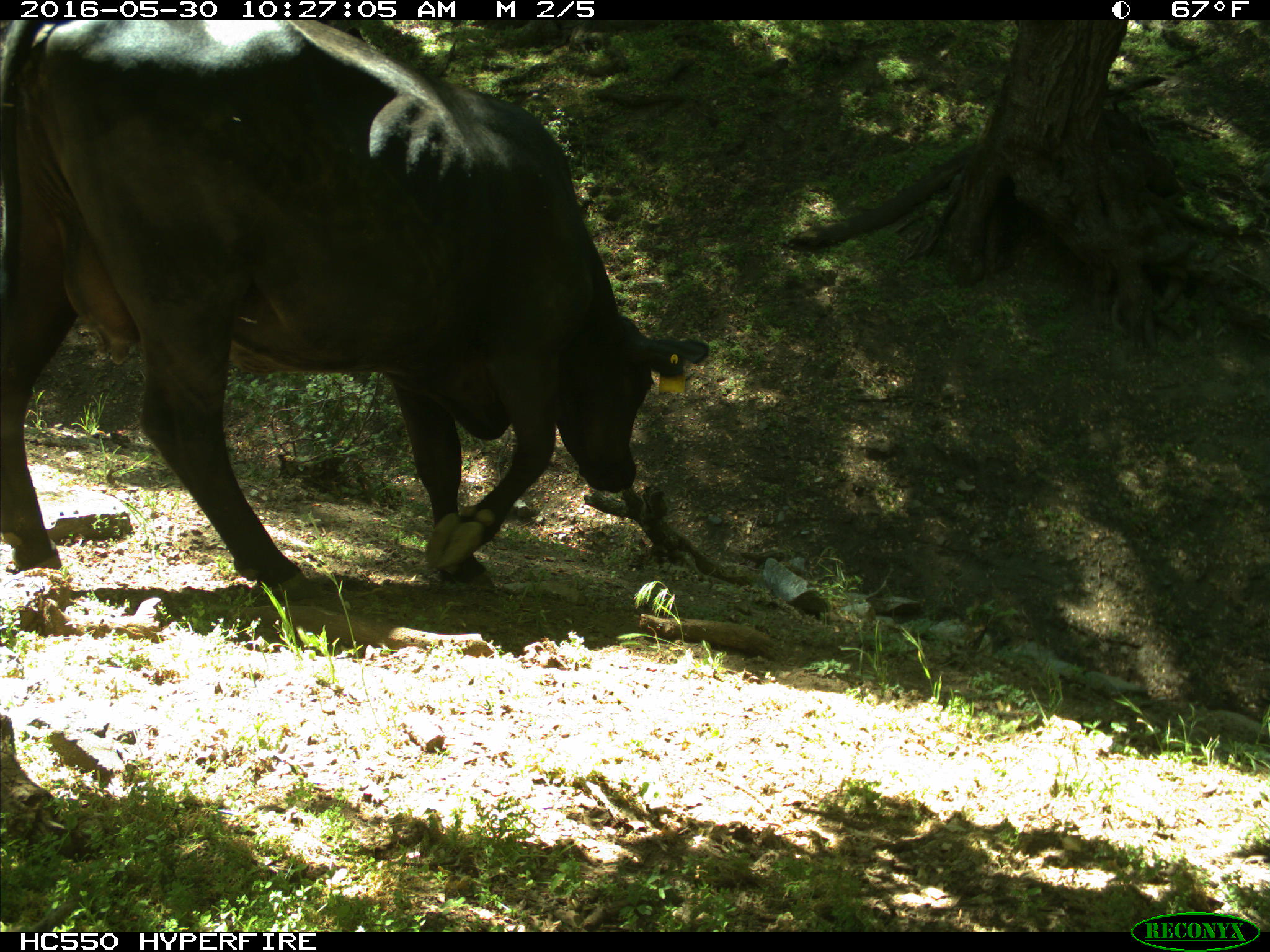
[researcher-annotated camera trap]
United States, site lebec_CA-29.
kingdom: Animalia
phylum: Chordata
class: Mammalia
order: Artiodactyla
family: Bovidae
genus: Bos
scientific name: Bos taurus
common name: domestic cow